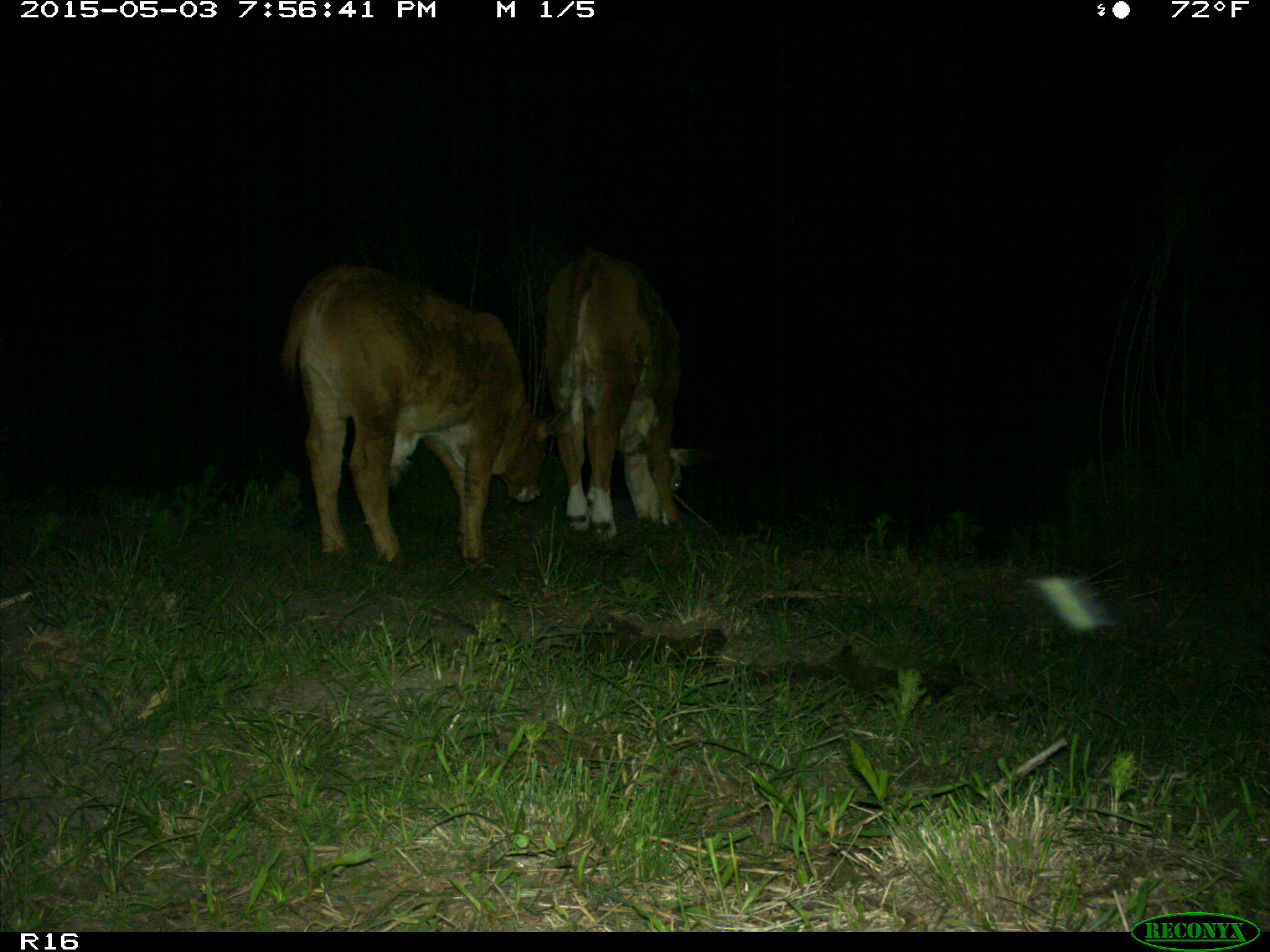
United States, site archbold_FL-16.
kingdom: Animalia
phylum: Chordata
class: Mammalia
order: Artiodactyla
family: Bovidae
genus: Bos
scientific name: Bos taurus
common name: domestic cow